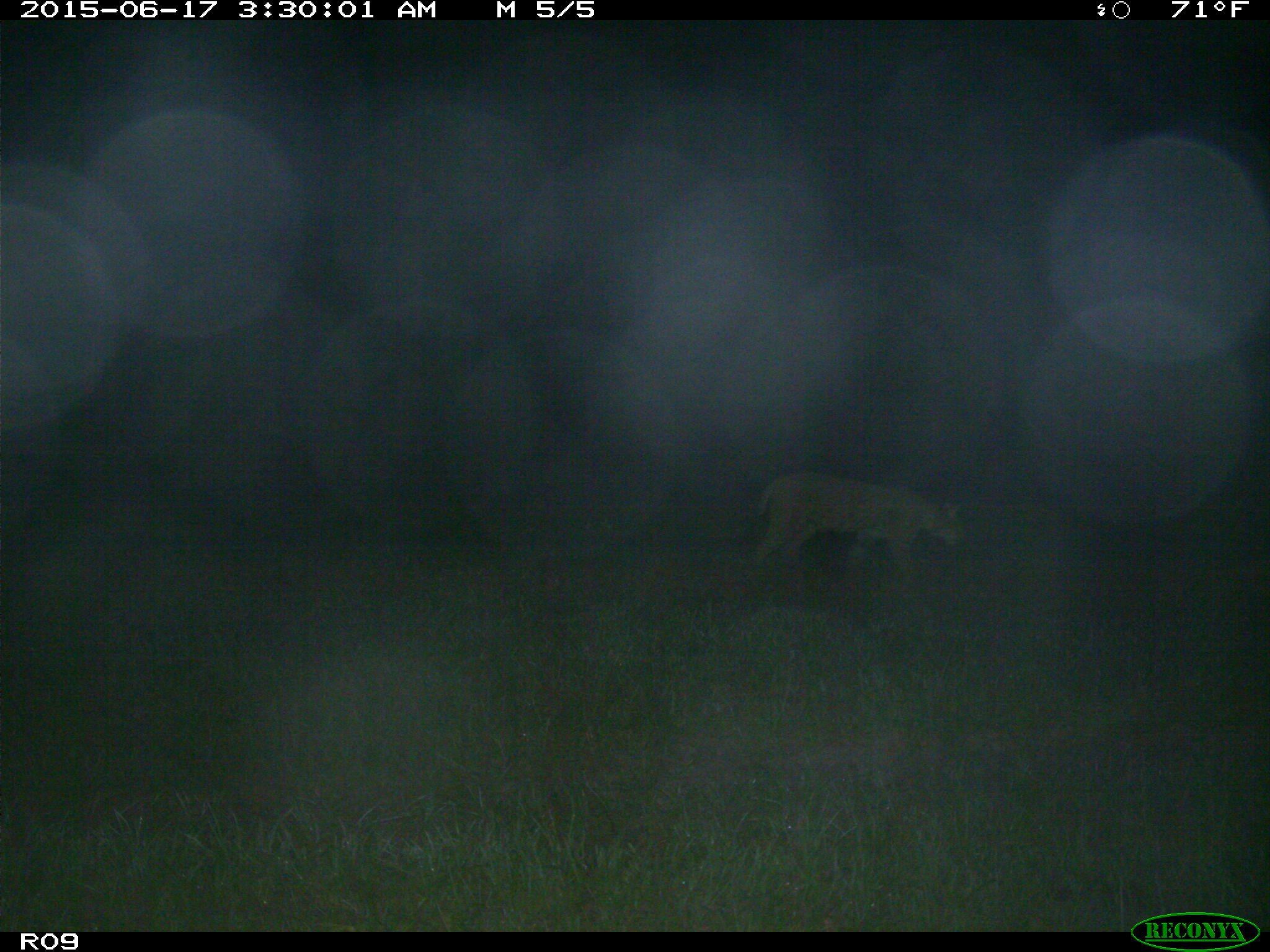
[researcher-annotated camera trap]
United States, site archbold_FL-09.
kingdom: Animalia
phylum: Chordata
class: Mammalia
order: Carnivora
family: Felidae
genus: Lynx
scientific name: Lynx rufus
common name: bobcat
Lynx rufus (bobcat).